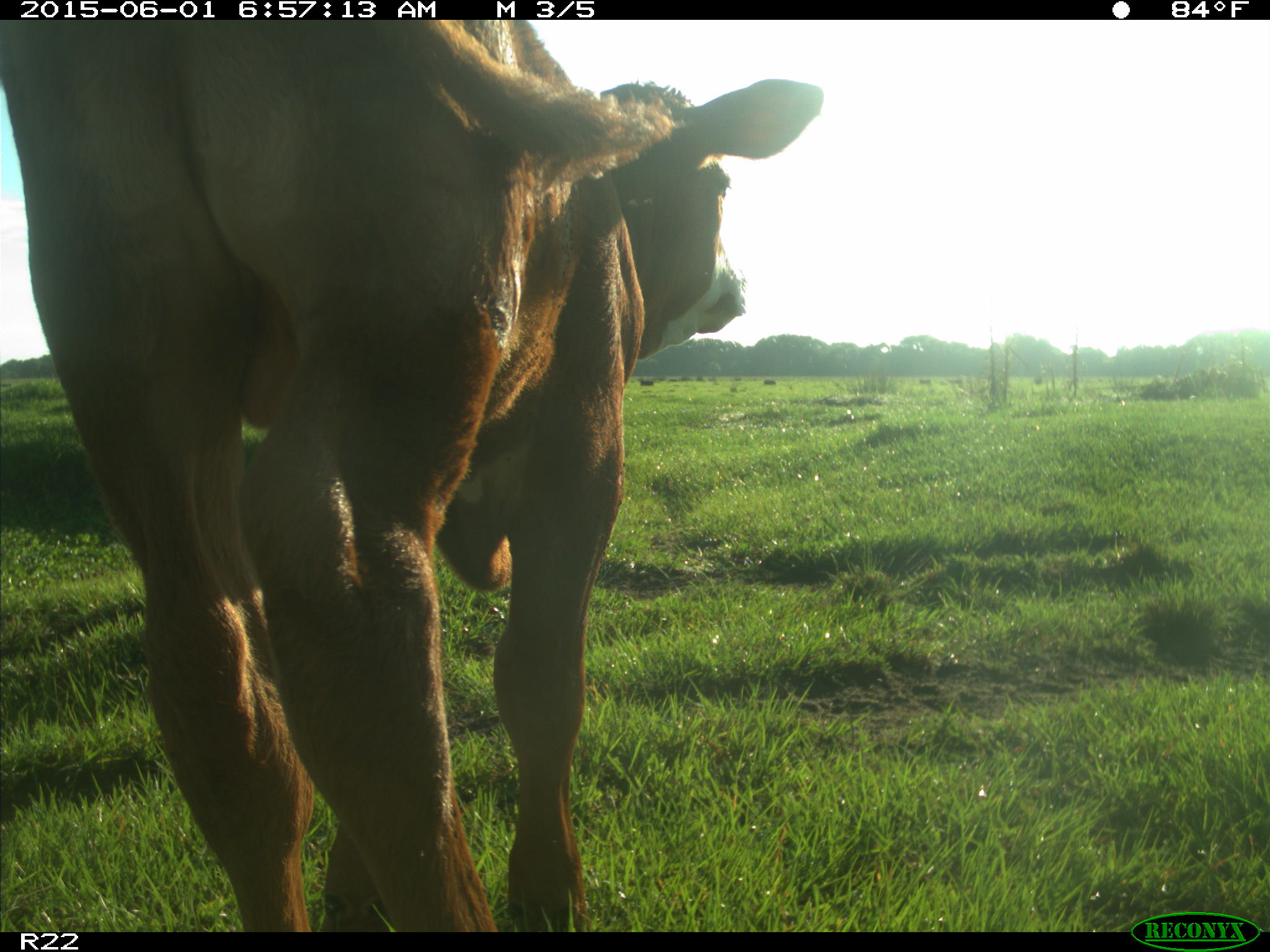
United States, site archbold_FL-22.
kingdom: Animalia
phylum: Chordata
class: Mammalia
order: Artiodactyla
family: Bovidae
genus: Bos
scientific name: Bos taurus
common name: domestic cow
Bos taurus (domestic cow).